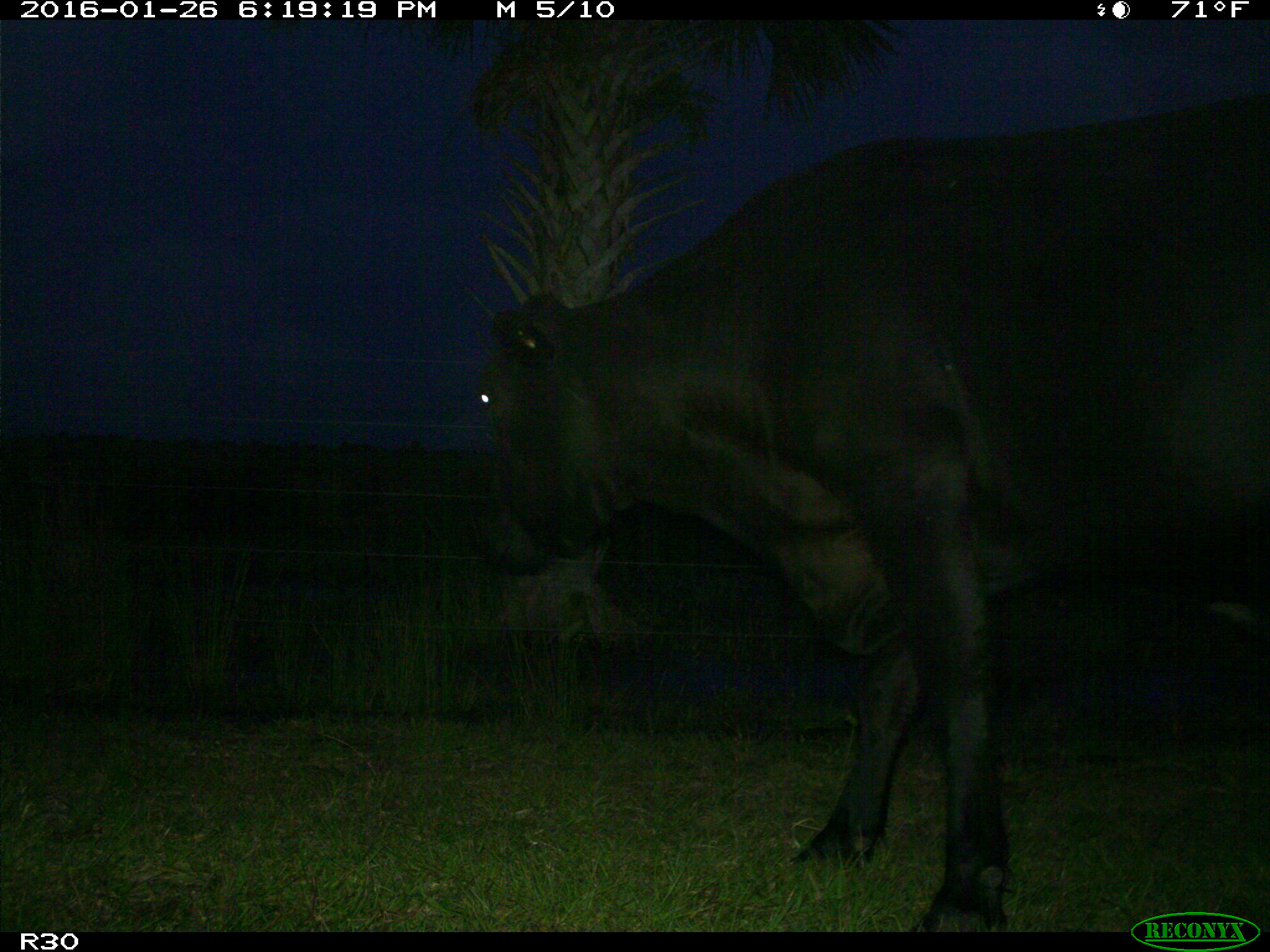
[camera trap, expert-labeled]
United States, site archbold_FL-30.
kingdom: Animalia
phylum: Chordata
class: Mammalia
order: Artiodactyla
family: Bovidae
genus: Bos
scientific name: Bos taurus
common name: domestic cow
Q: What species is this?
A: Bos taurus (domestic cow).